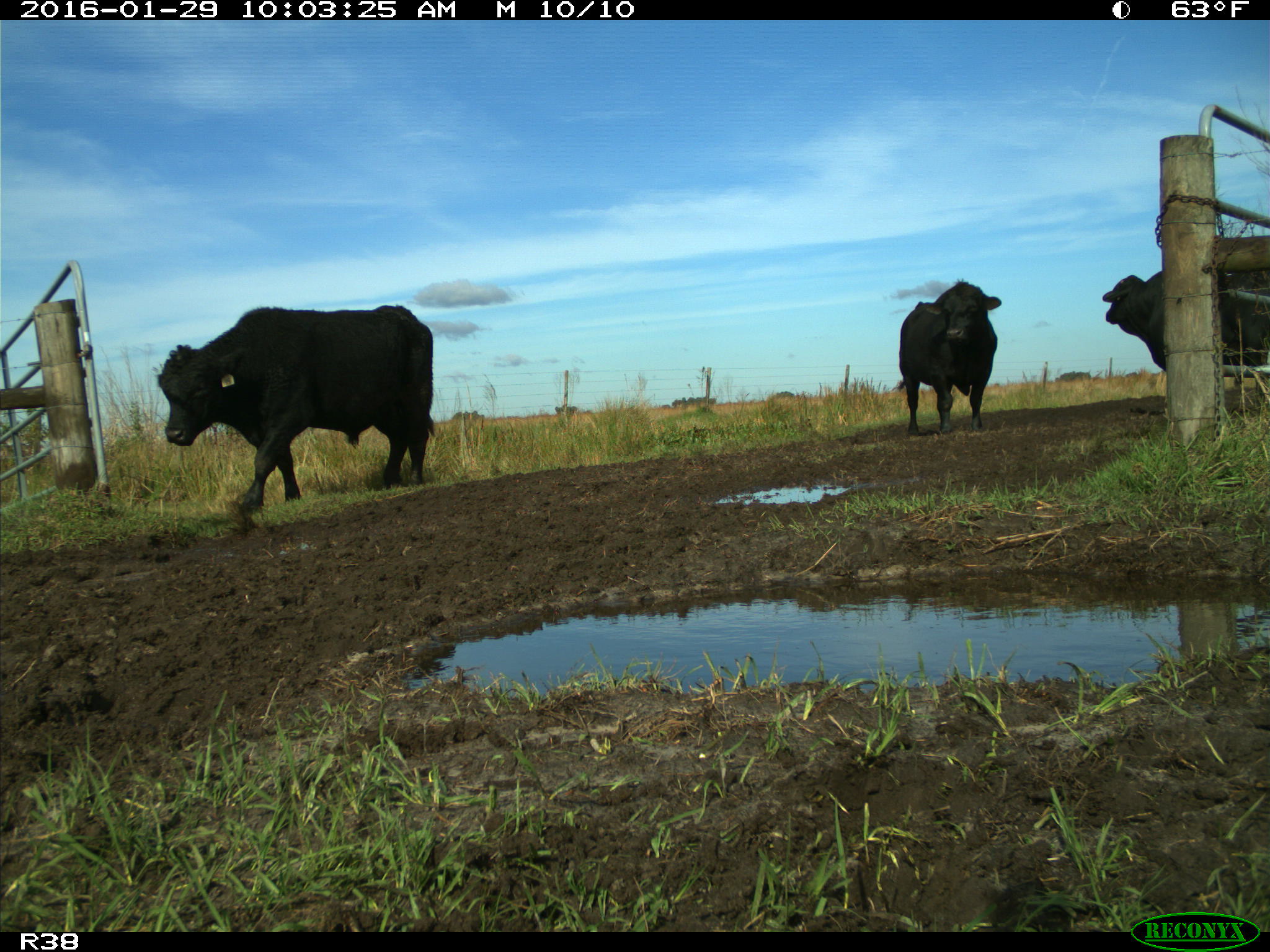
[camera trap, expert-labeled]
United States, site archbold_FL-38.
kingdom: Animalia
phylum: Chordata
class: Mammalia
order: Artiodactyla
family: Bovidae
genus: Bos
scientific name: Bos taurus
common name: domestic cow